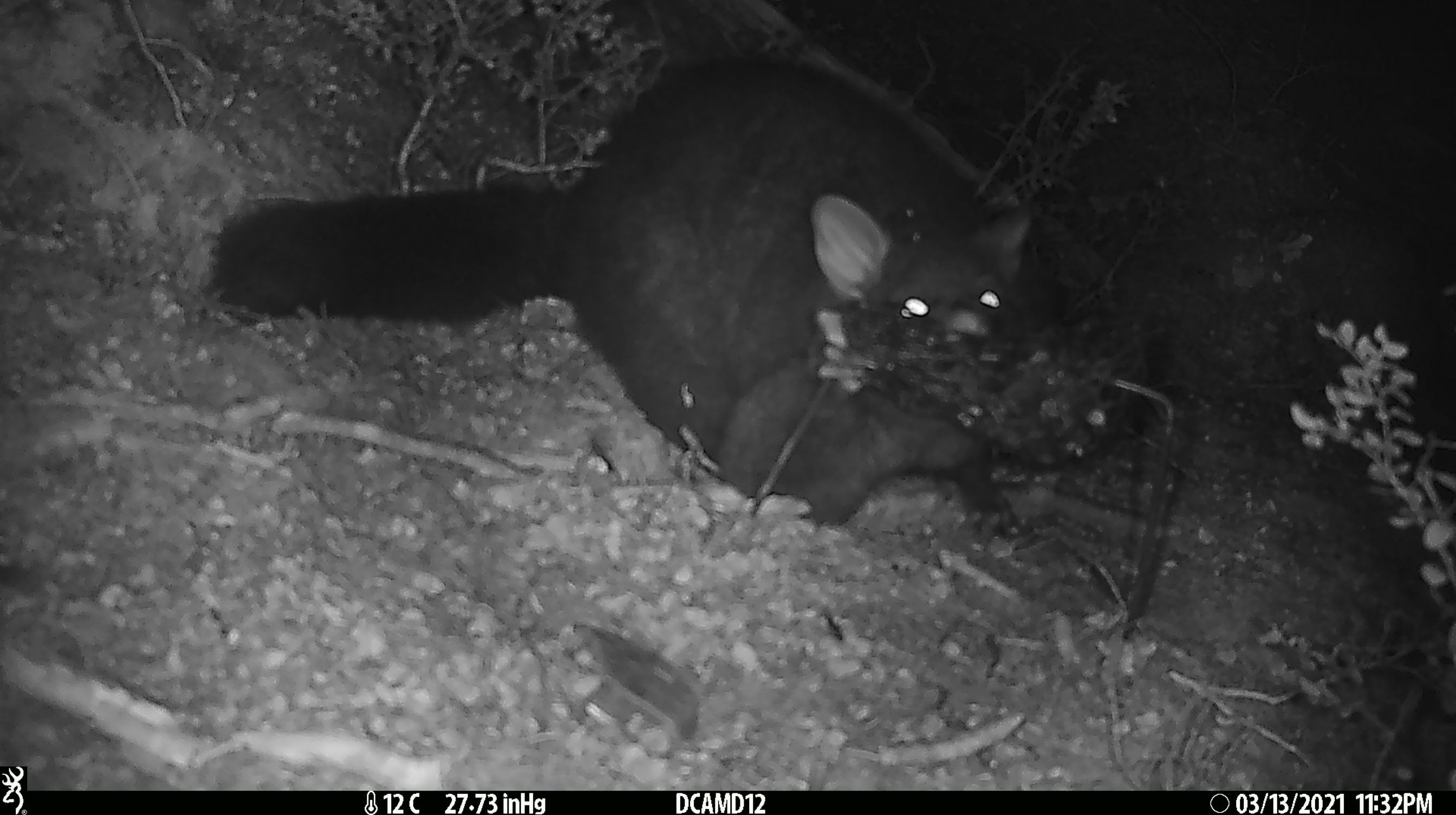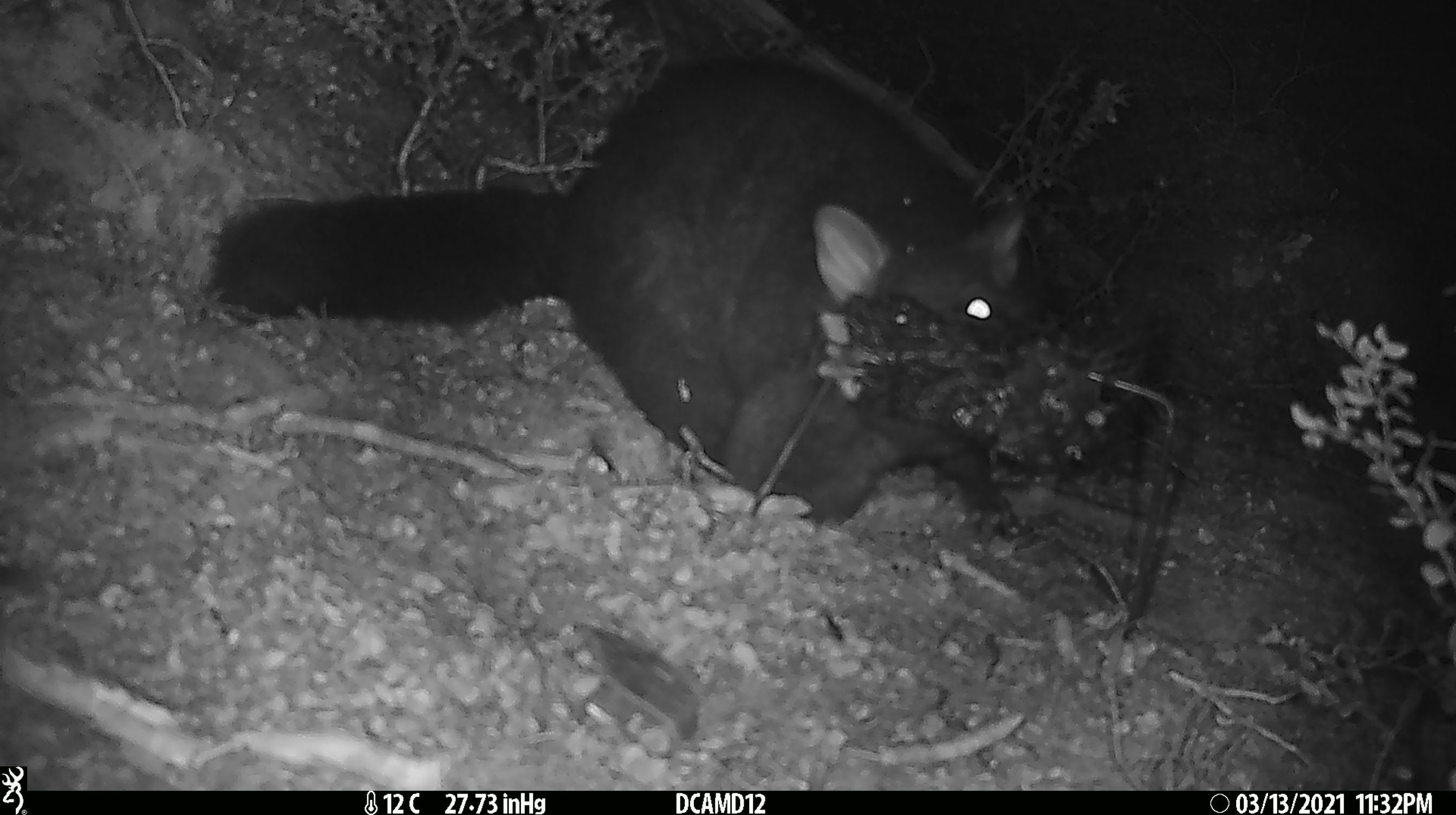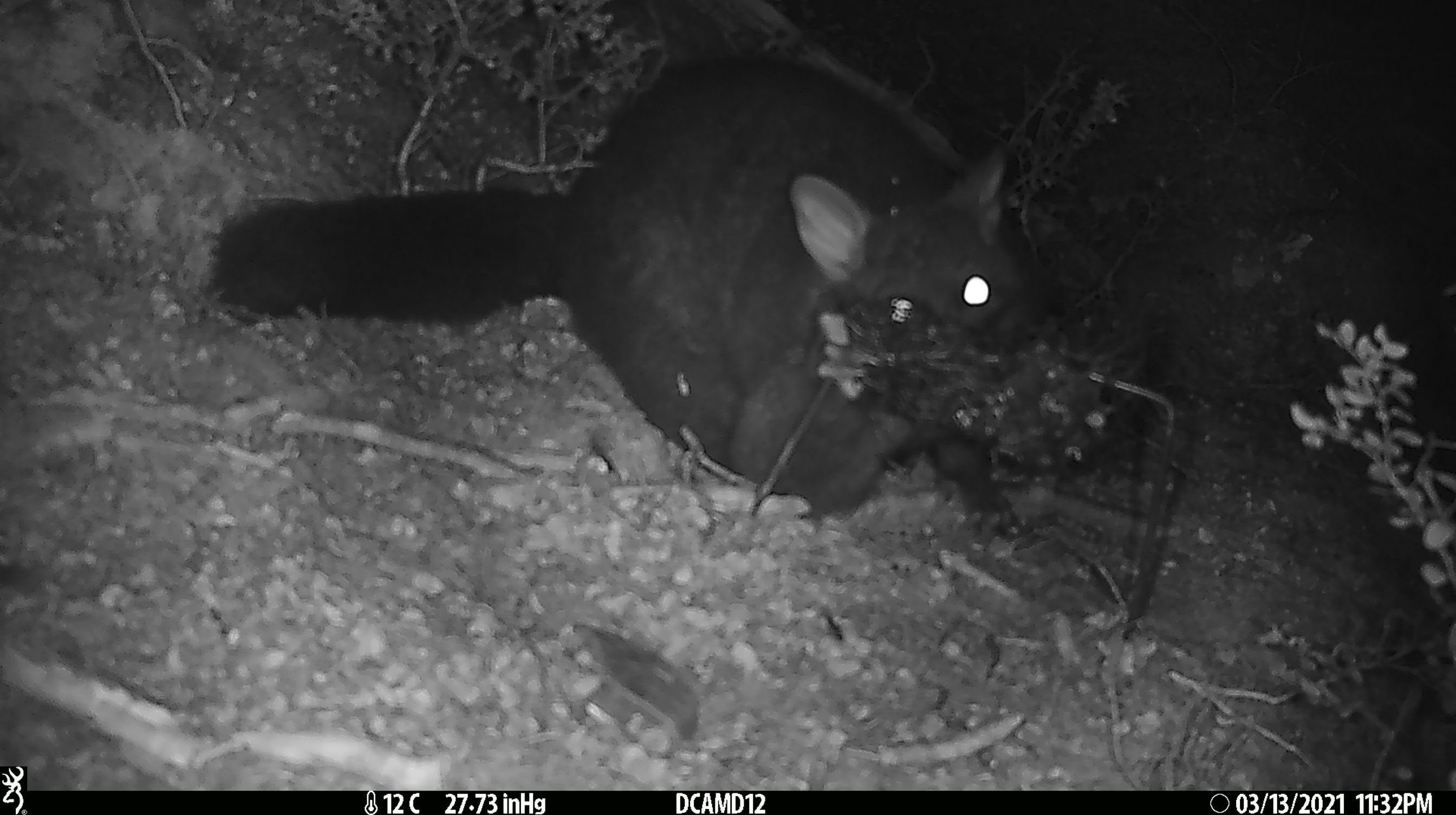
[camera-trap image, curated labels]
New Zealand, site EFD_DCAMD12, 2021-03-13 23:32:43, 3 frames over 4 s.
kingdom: Animalia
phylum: Chordata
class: Mammalia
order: Diprotodontia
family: Phalangeridae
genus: Trichosurus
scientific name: Trichosurus vulpecula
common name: common brushtail possum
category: possum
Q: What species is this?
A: Possum (common brushtail possum) (Trichosurus vulpecula).